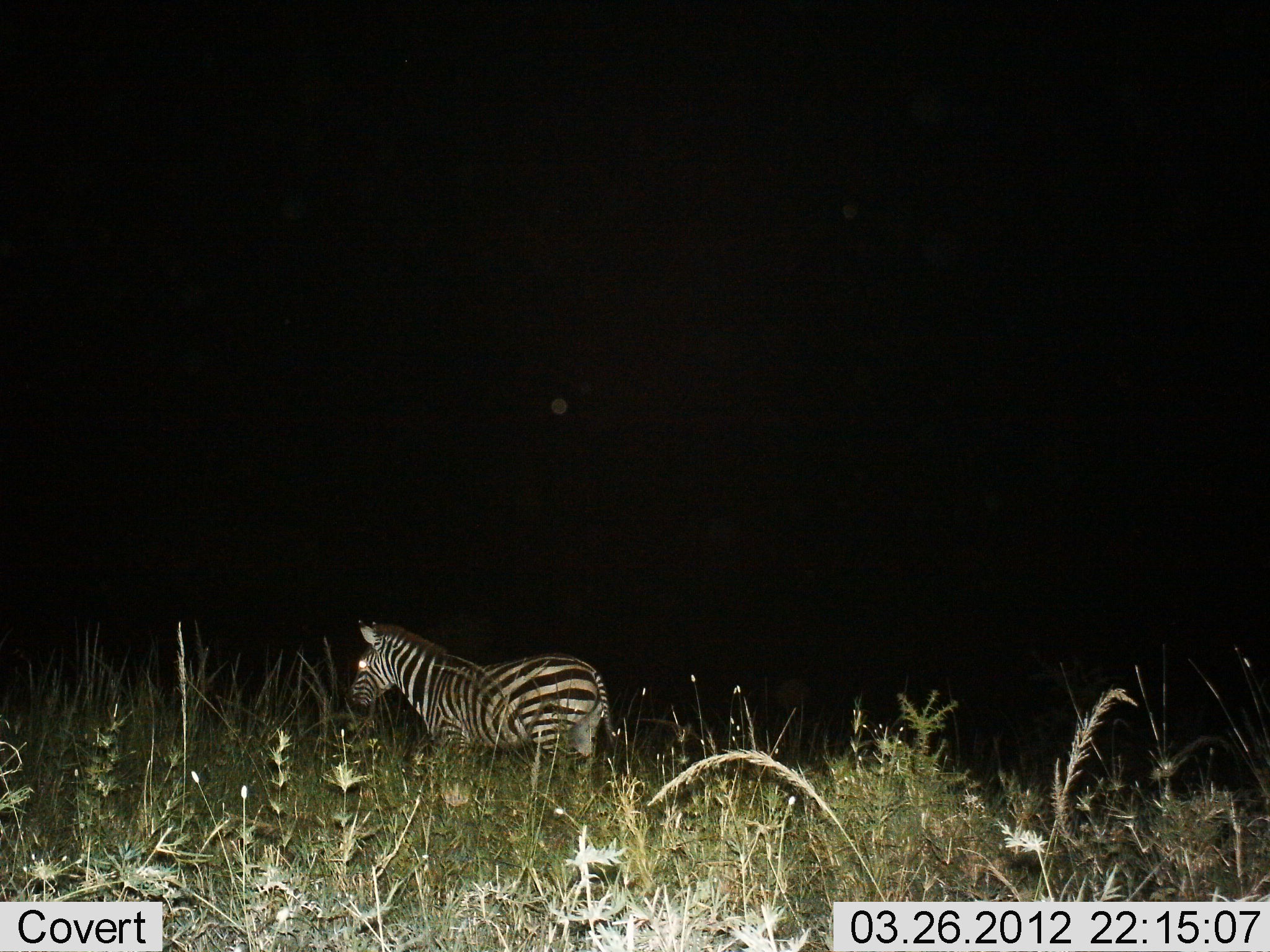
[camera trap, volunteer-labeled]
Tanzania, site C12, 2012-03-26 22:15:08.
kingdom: Animalia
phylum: Chordata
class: Mammalia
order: Perissodactyla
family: Equidae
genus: Equus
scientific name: Equus quagga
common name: plains zebra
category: zebra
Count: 1.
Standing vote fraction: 81%.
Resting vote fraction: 0%.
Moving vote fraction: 19%.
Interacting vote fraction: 0%.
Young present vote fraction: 5%.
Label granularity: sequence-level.